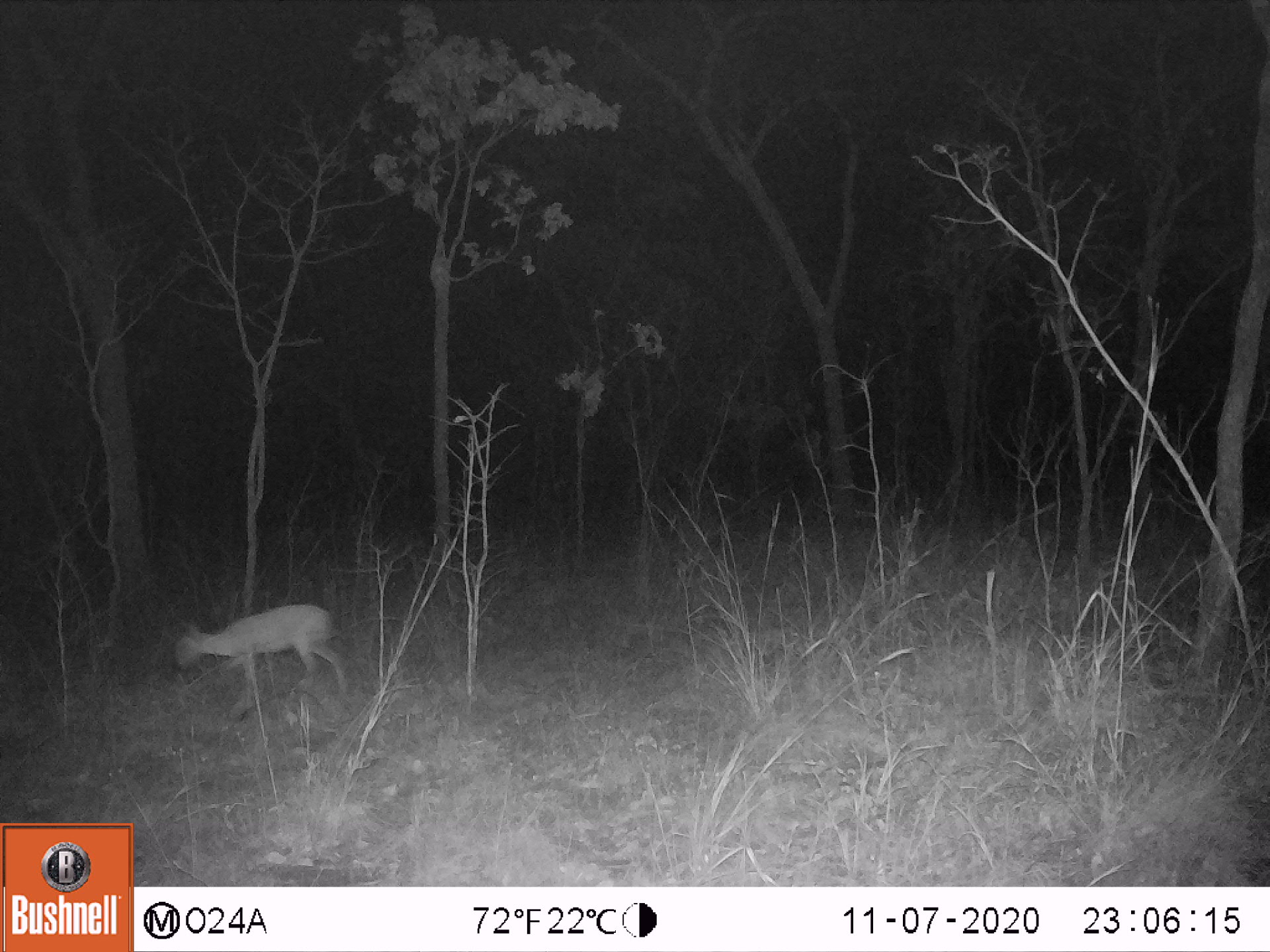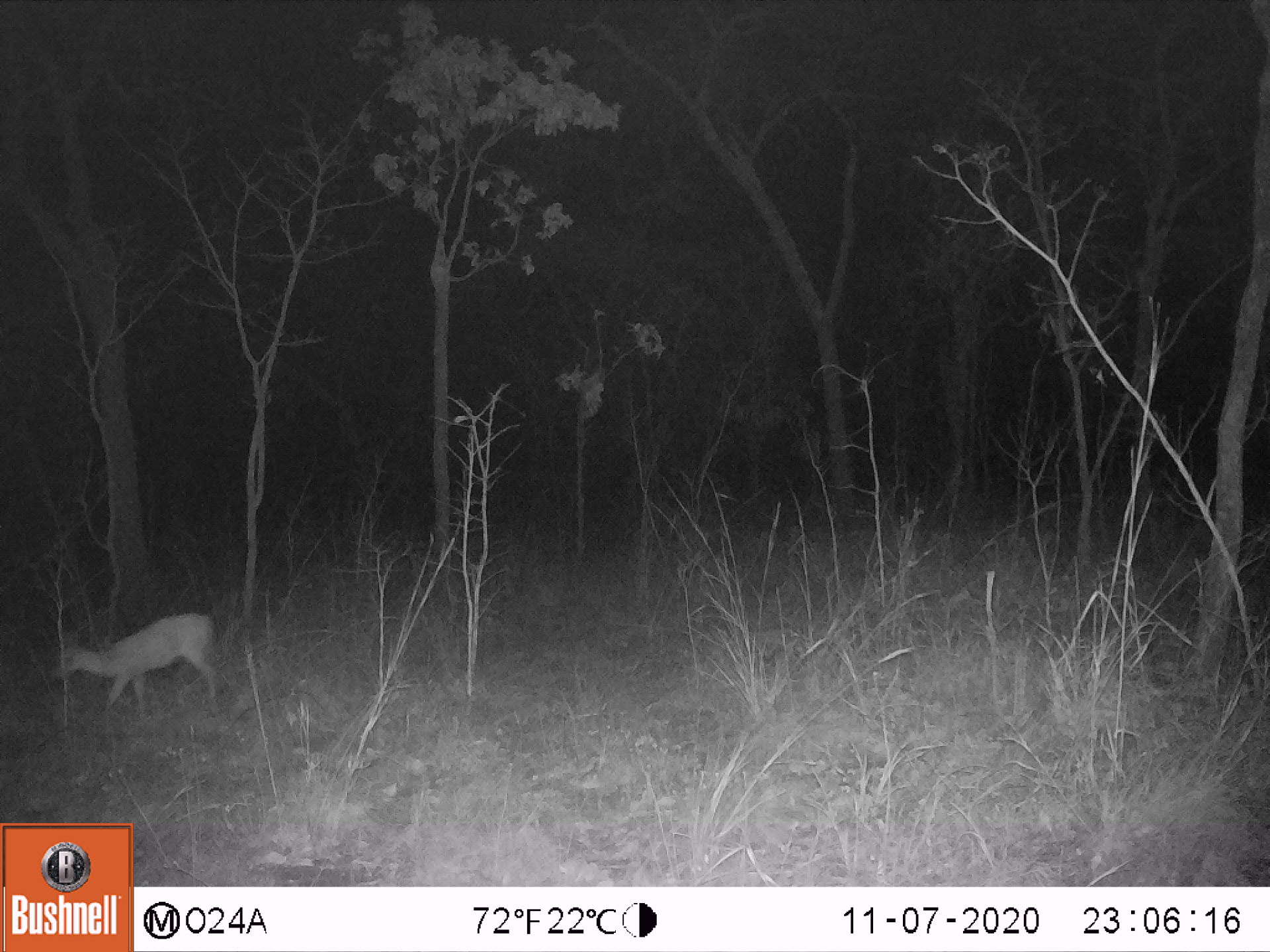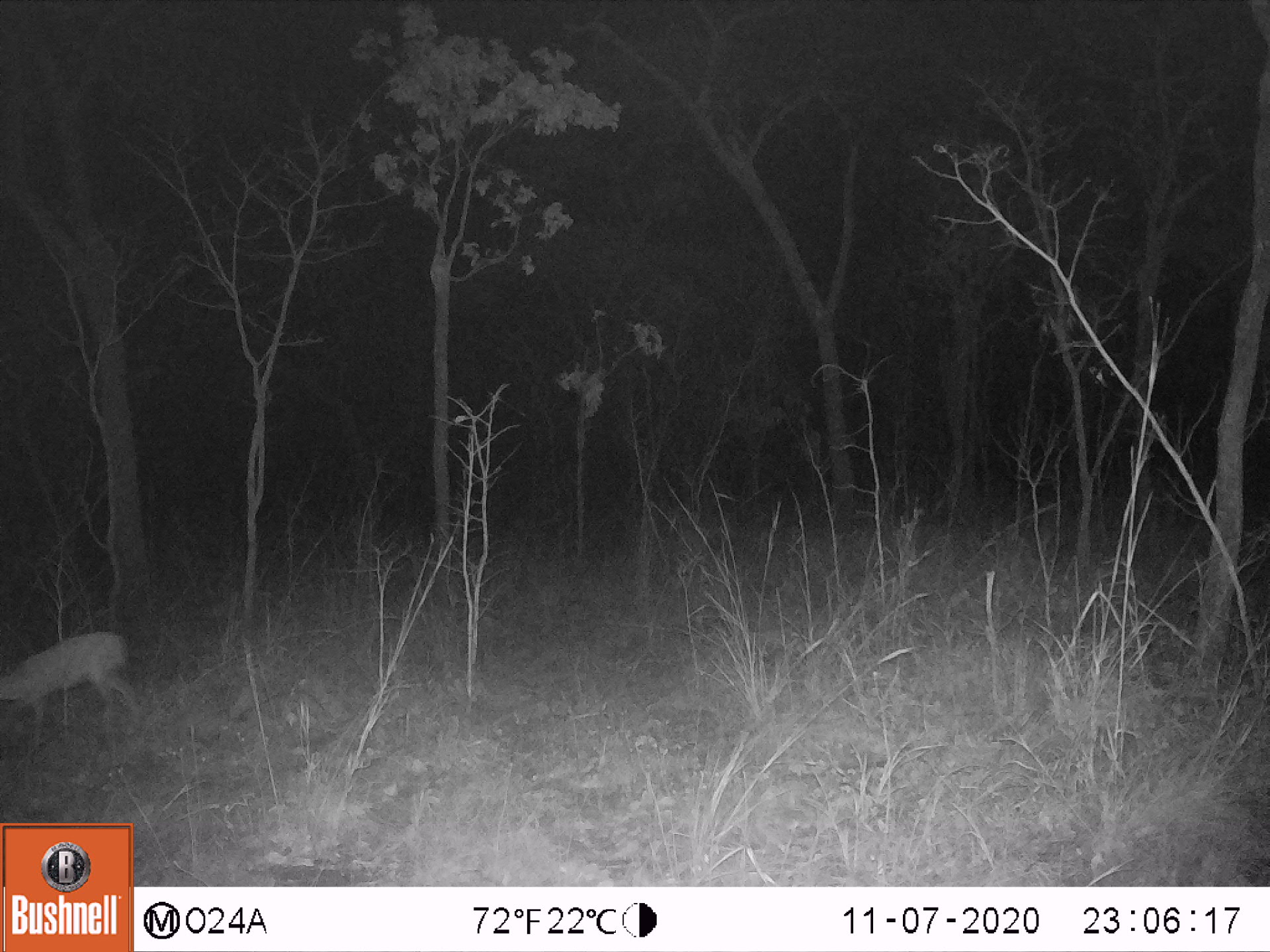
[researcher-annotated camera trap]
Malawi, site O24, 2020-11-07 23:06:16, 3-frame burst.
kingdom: Animalia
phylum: Chordata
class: Mammalia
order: Artiodactyla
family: Bovidae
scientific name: Antilopinae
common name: small antelope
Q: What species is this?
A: Small antelope (Antilopinae).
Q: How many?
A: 1.